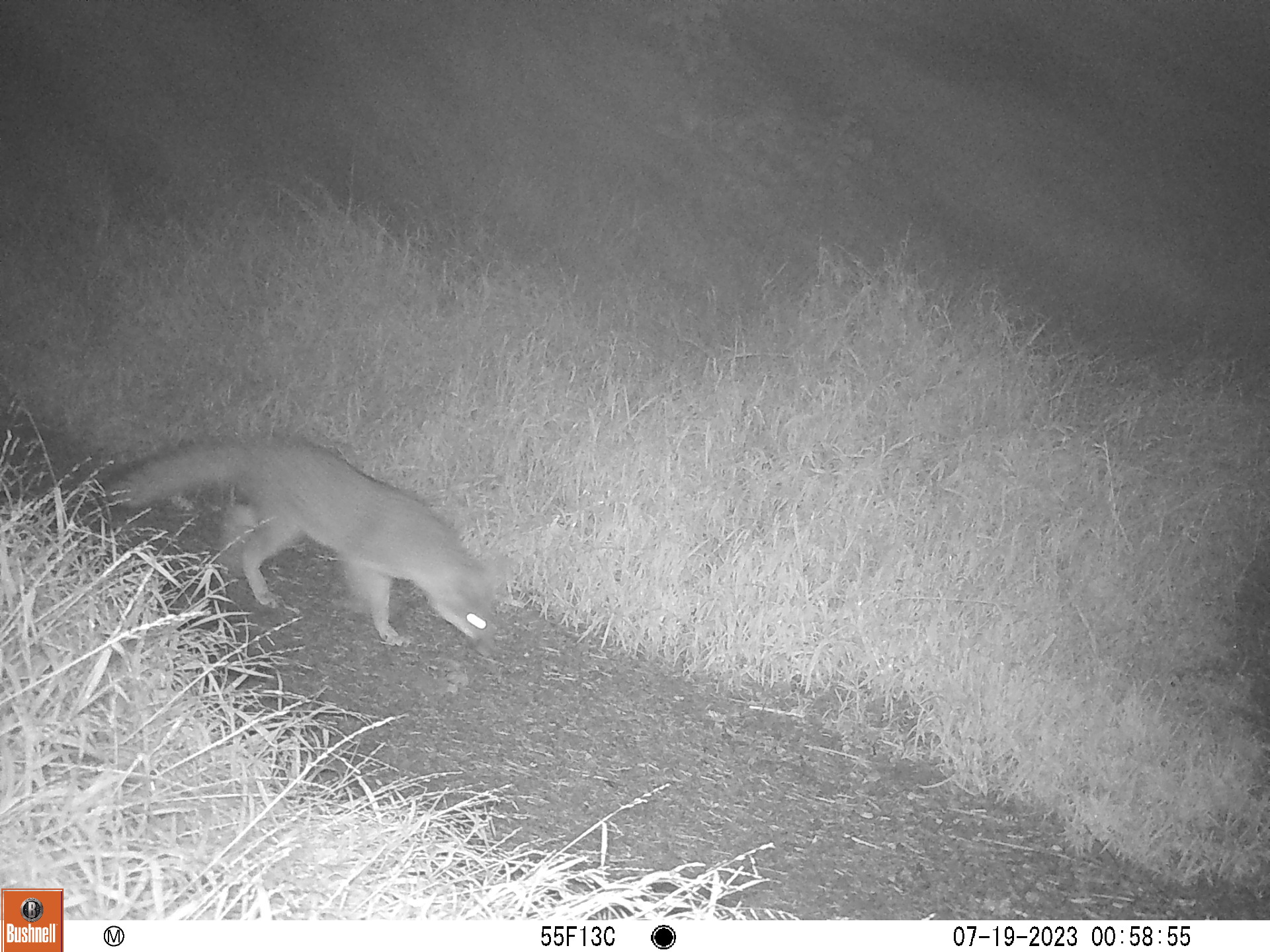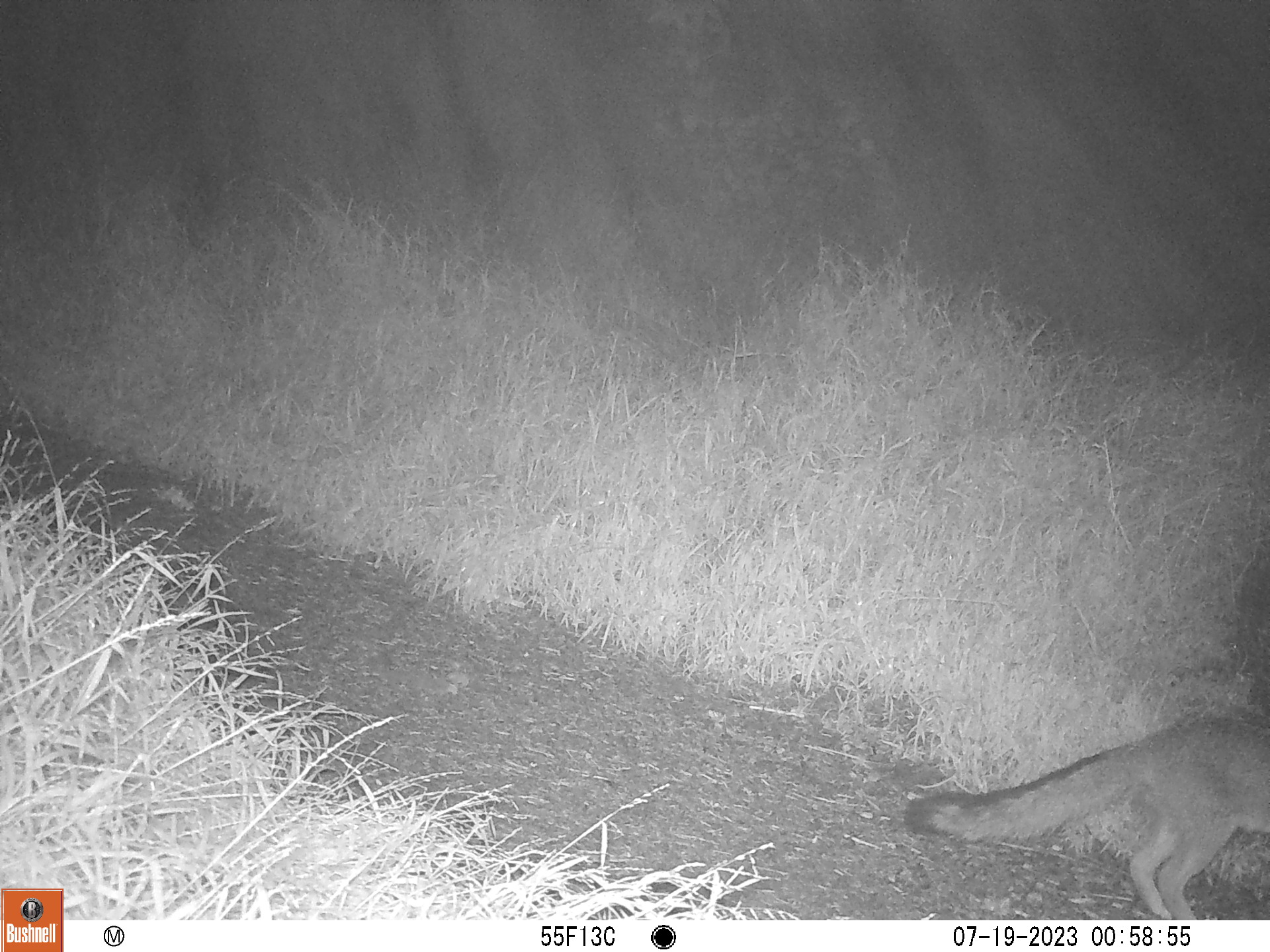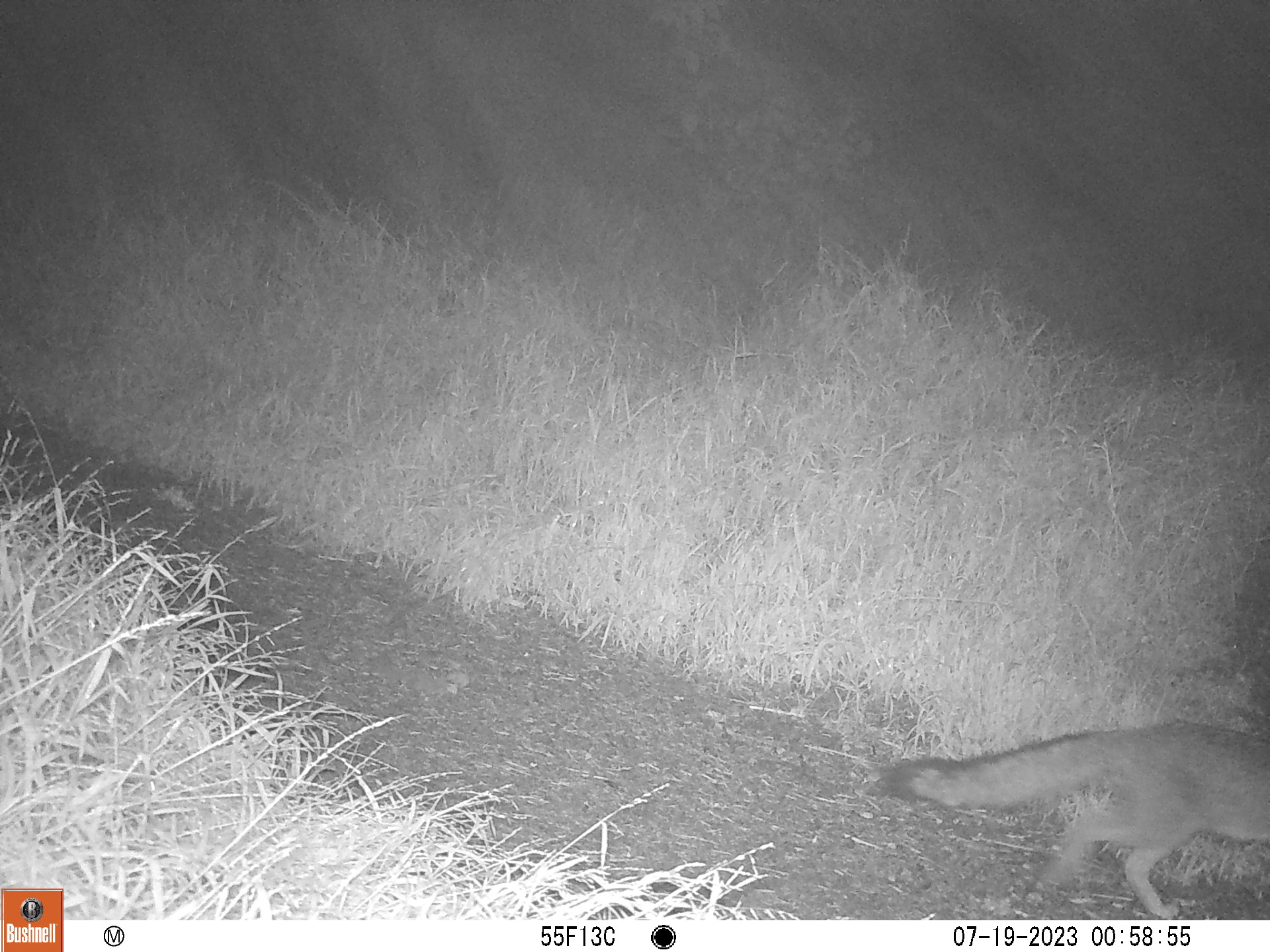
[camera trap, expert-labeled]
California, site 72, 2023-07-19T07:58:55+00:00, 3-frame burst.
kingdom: Animalia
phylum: Chordata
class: Mammalia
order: Carnivora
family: Canidae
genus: Urocyon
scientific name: Urocyon cinereoargenteus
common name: gray fox